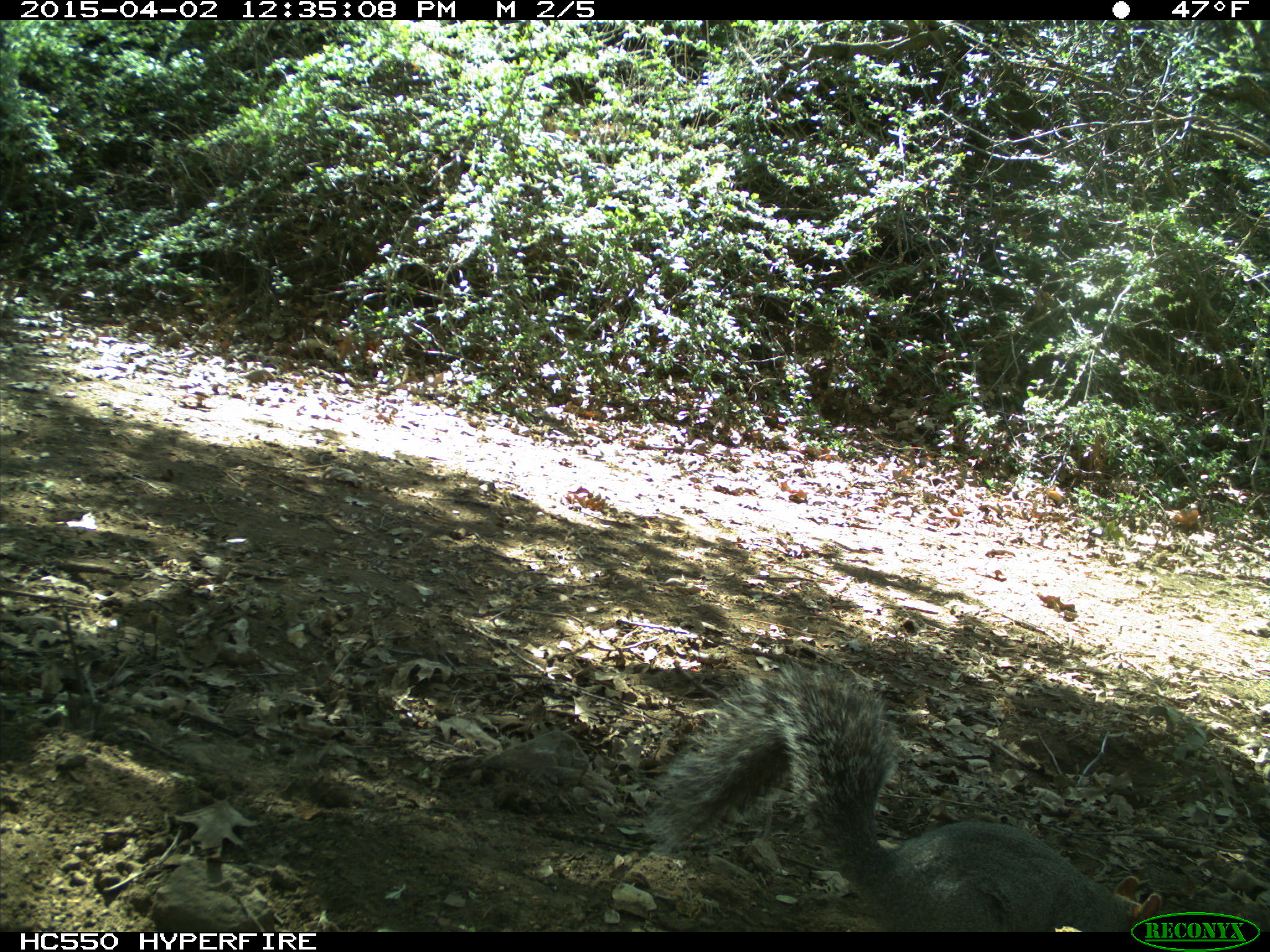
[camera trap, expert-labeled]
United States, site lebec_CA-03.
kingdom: Animalia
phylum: Chordata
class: Mammalia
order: Rodentia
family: Sciuridae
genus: Sciurus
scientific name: Sciurus carolinensis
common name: eastern gray squirrel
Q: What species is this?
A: Sciurus carolinensis (eastern gray squirrel).